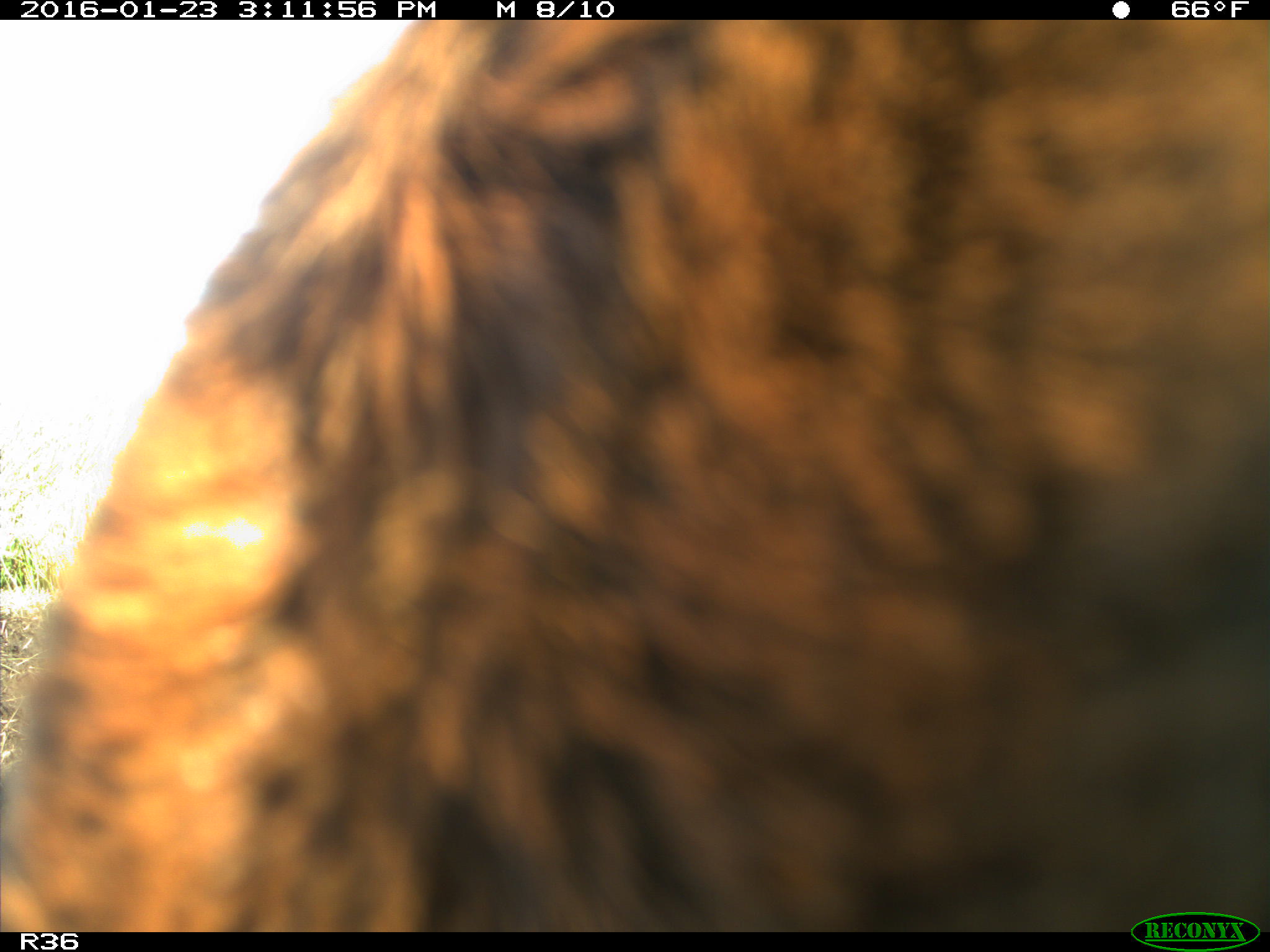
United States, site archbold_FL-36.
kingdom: Animalia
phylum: Chordata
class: Mammalia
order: Artiodactyla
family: Bovidae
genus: Bos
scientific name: Bos taurus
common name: domestic cow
Bos taurus (domestic cow).